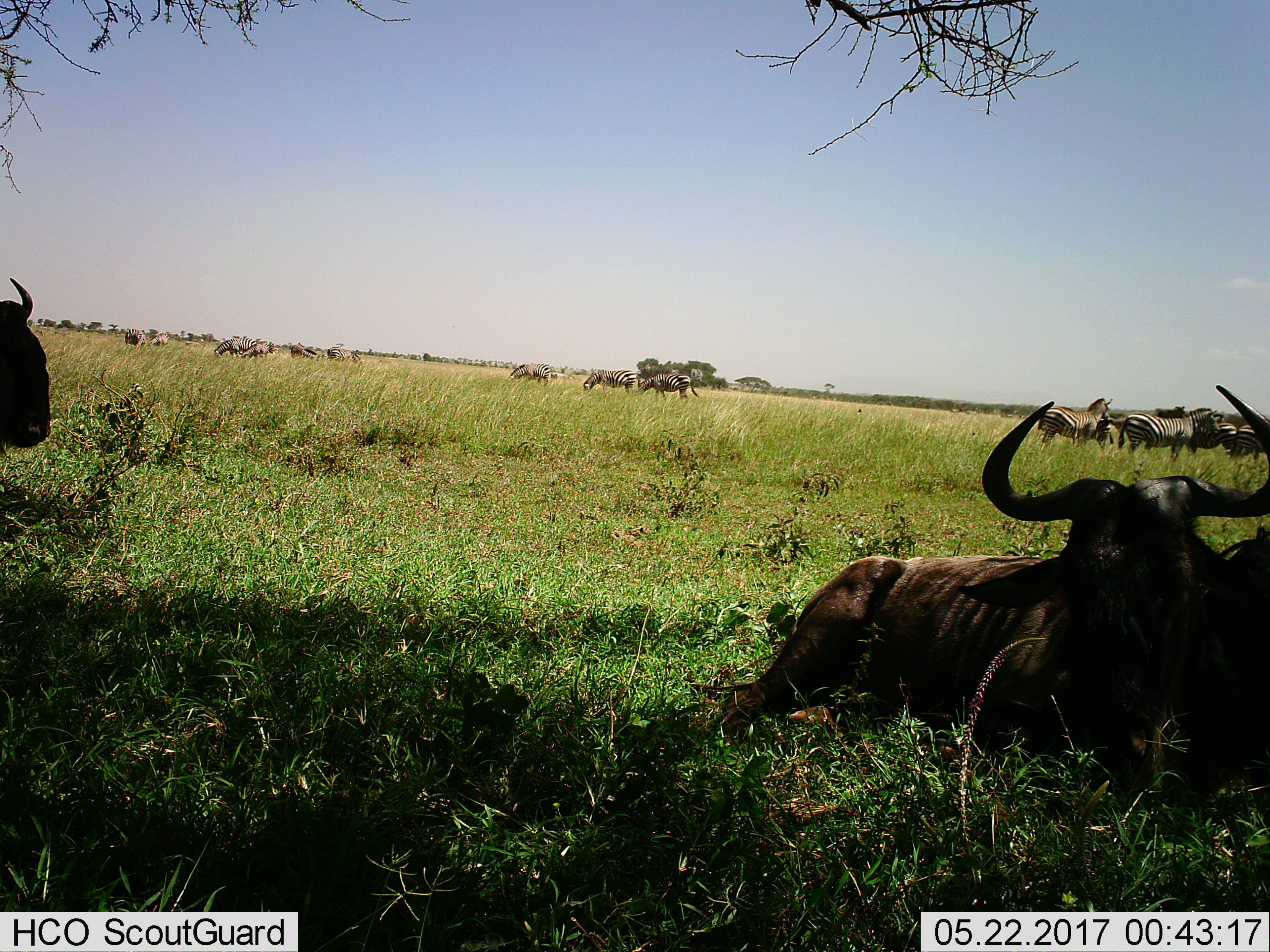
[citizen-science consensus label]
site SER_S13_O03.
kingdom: Animalia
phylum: Chordata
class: Mammalia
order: Artiodactyla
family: Bovidae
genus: Connochaetes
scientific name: Connochaetes taurinus taurinus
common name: blue wildebeest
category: wildebeestblue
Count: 3.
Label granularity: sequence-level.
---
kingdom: Animalia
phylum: Chordata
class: Mammalia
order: Perissodactyla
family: Equidae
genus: Equus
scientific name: Equus quagga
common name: plains zebra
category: zebraplains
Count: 11-50.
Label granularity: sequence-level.